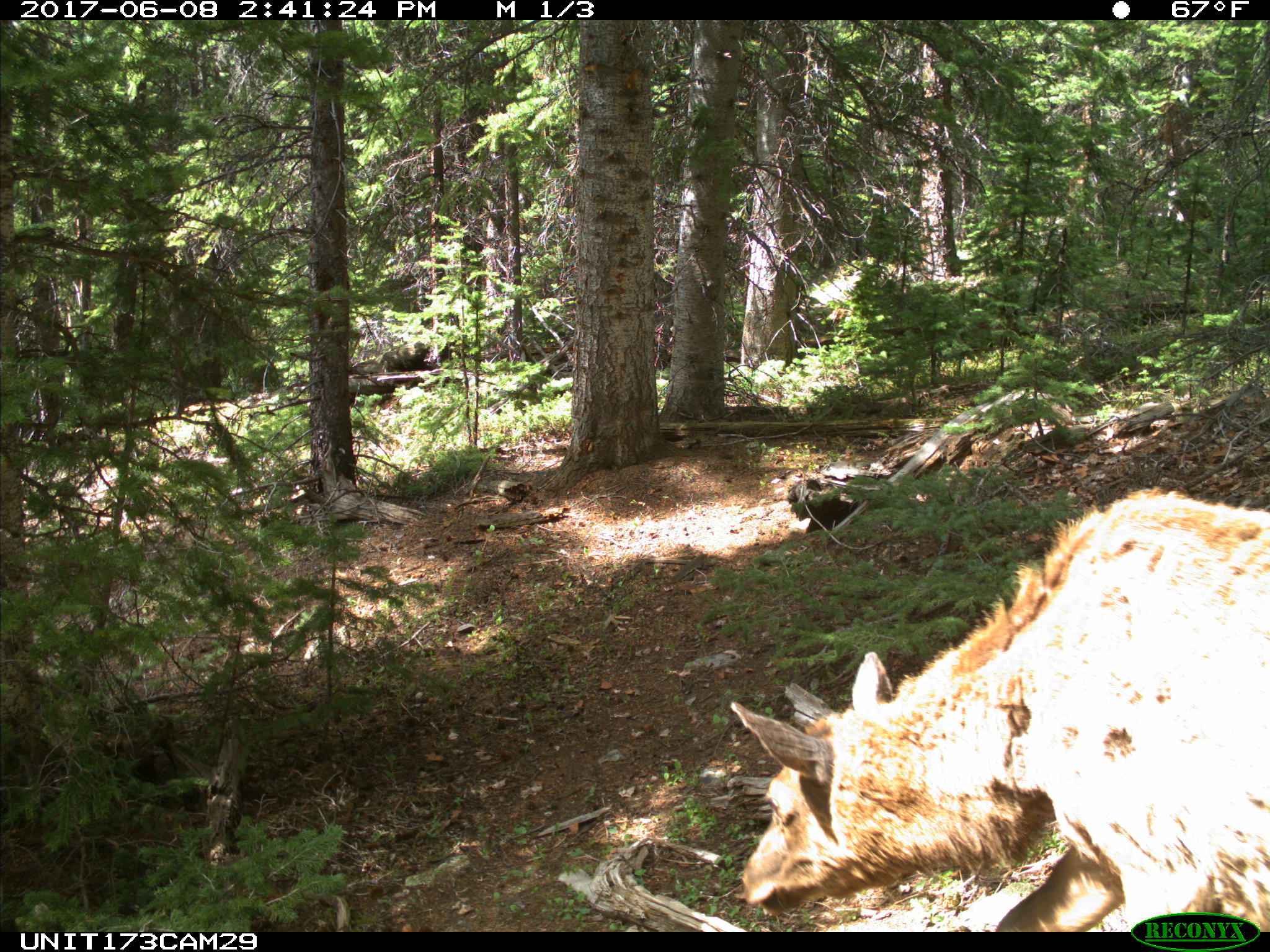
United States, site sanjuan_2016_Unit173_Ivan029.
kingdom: Animalia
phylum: Chordata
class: Mammalia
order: Artiodactyla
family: Cervidae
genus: Cervus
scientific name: Cervus elaphus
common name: red deer